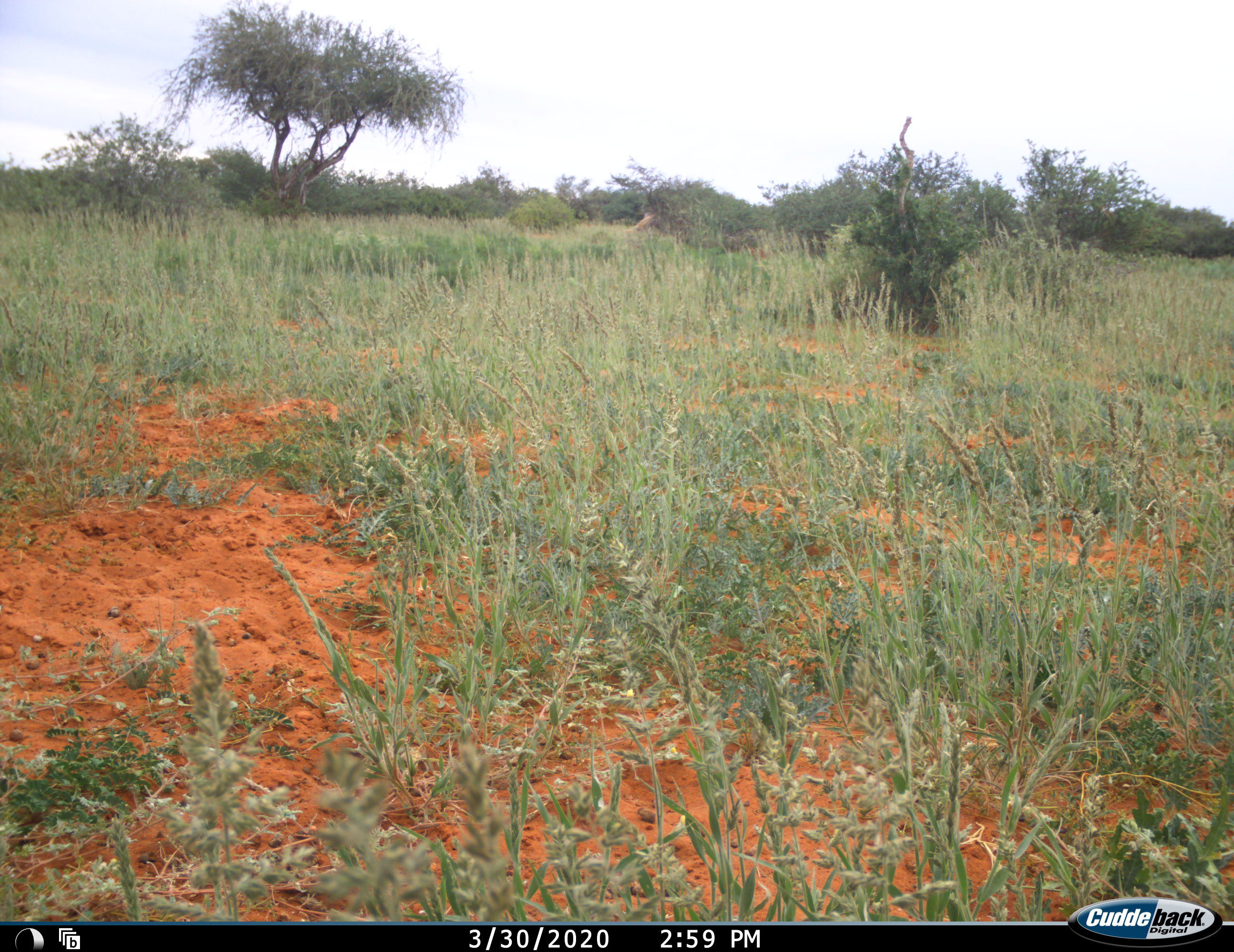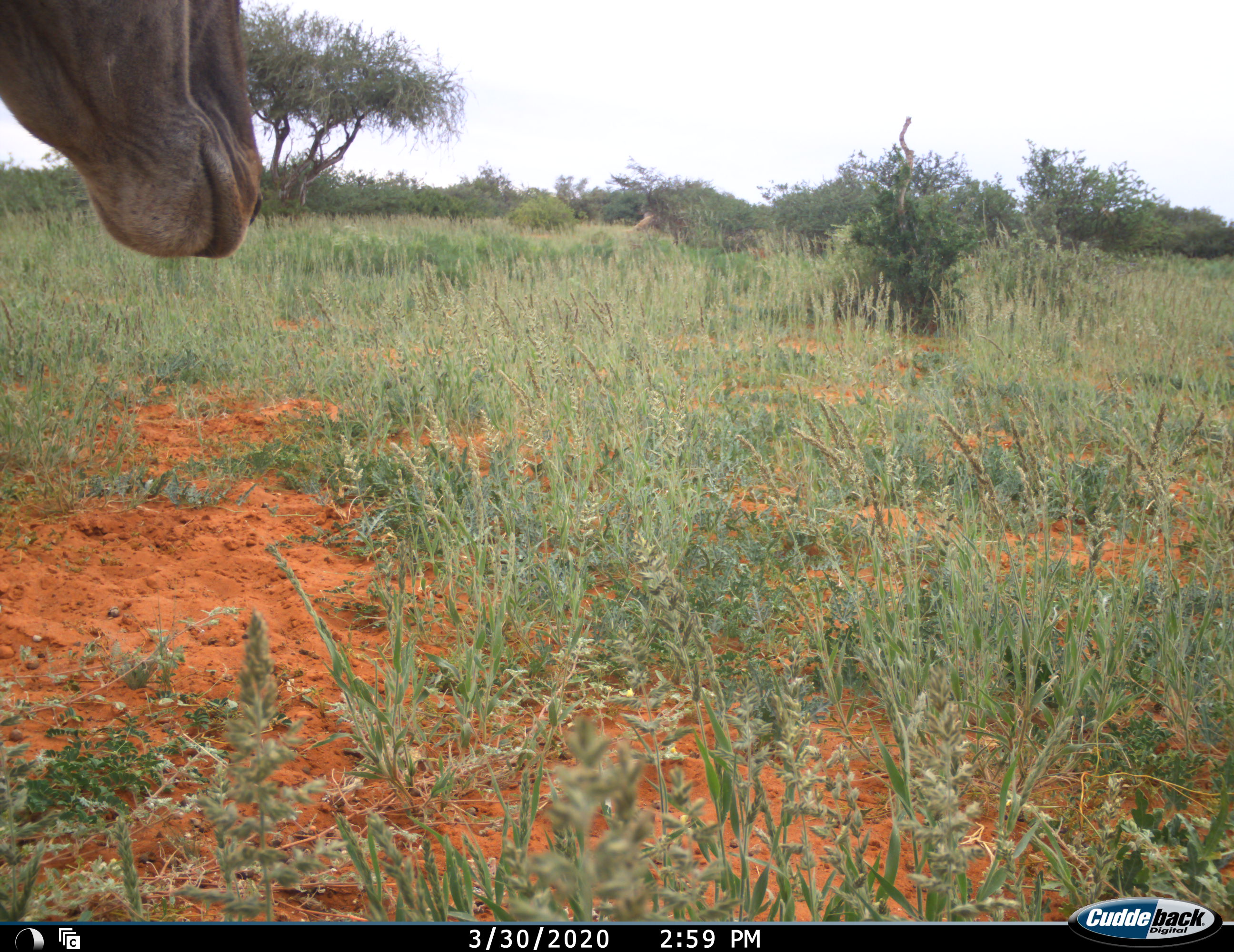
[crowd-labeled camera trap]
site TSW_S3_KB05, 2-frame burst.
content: unidentified animal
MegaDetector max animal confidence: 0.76